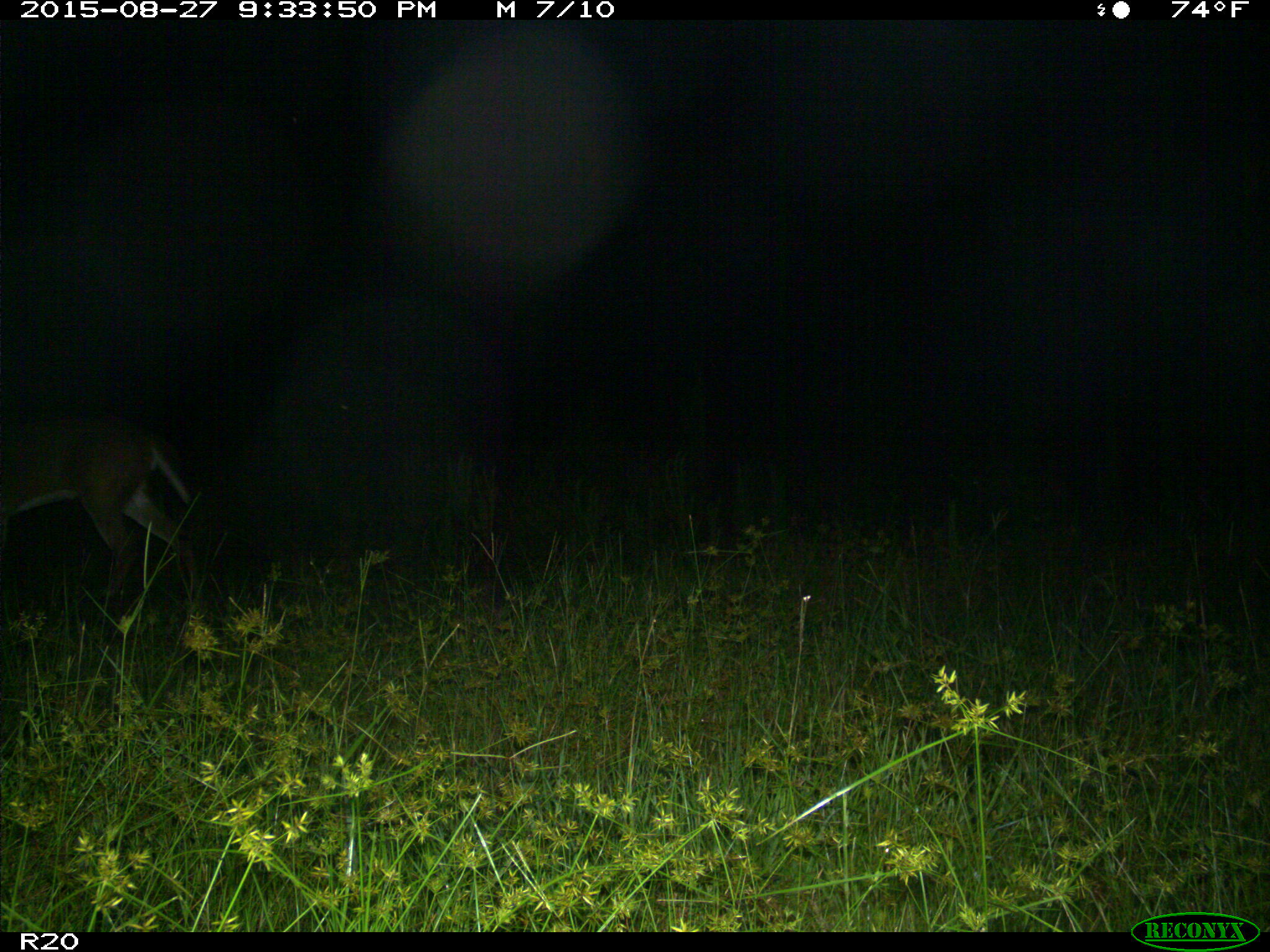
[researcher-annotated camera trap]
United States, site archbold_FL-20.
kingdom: Animalia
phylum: Chordata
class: Mammalia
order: Artiodactyla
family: Cervidae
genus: Odocoileus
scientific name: Odocoileus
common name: deer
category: unidentified deer